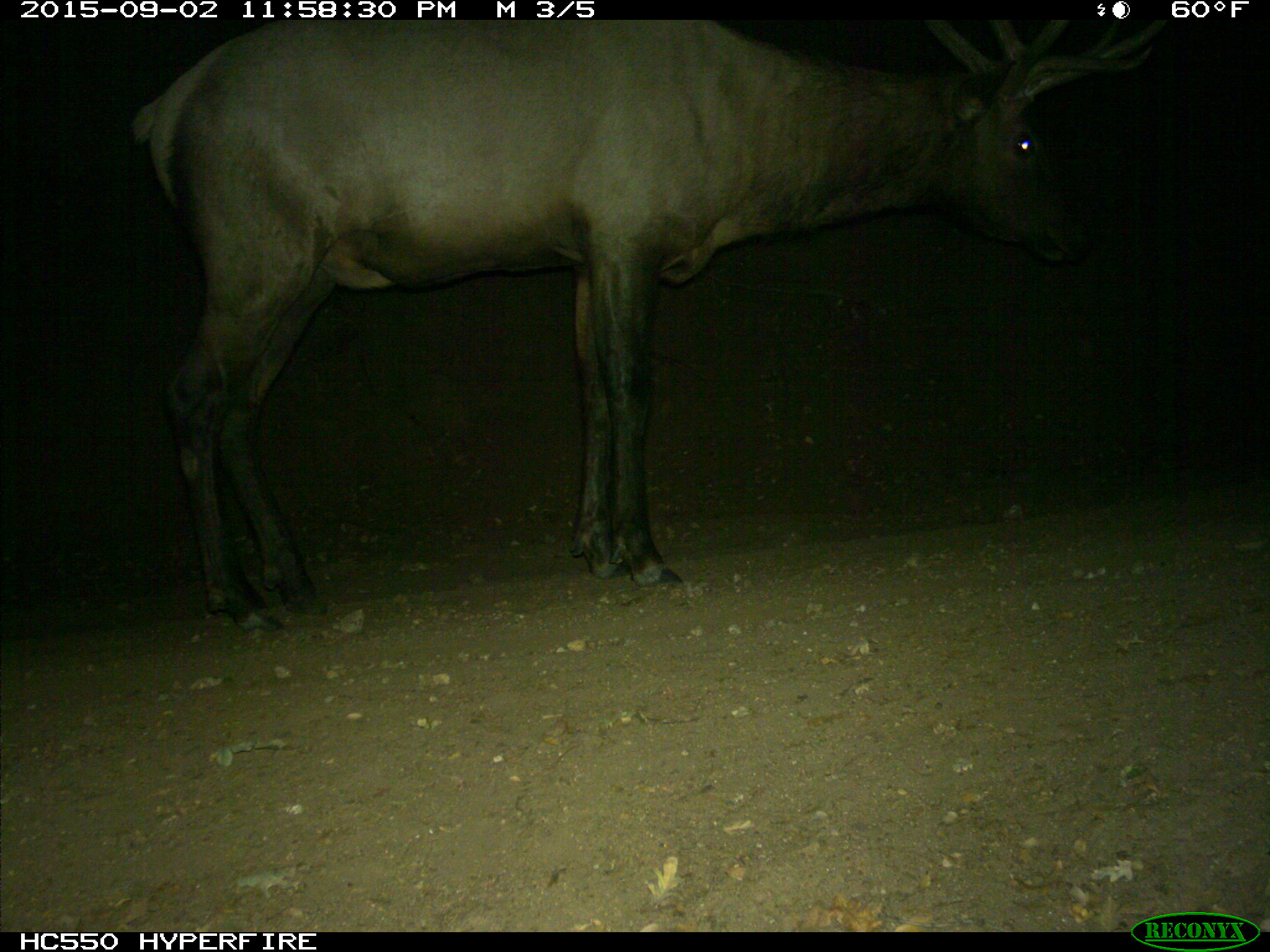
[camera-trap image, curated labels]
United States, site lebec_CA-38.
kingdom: Animalia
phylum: Chordata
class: Mammalia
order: Artiodactyla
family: Cervidae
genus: Cervus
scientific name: Cervus canadensis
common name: elk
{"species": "Cervus canadensis (elk)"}